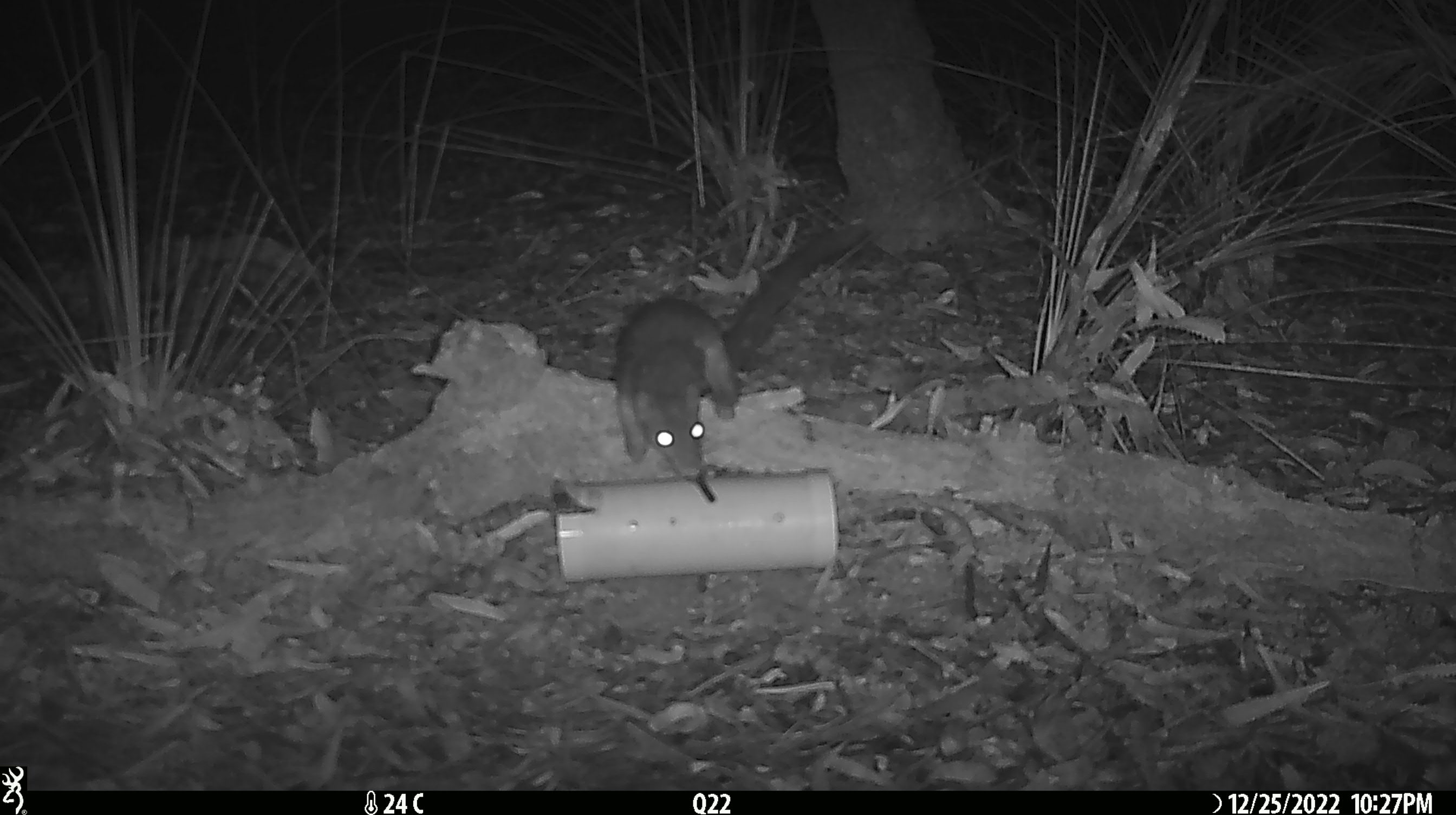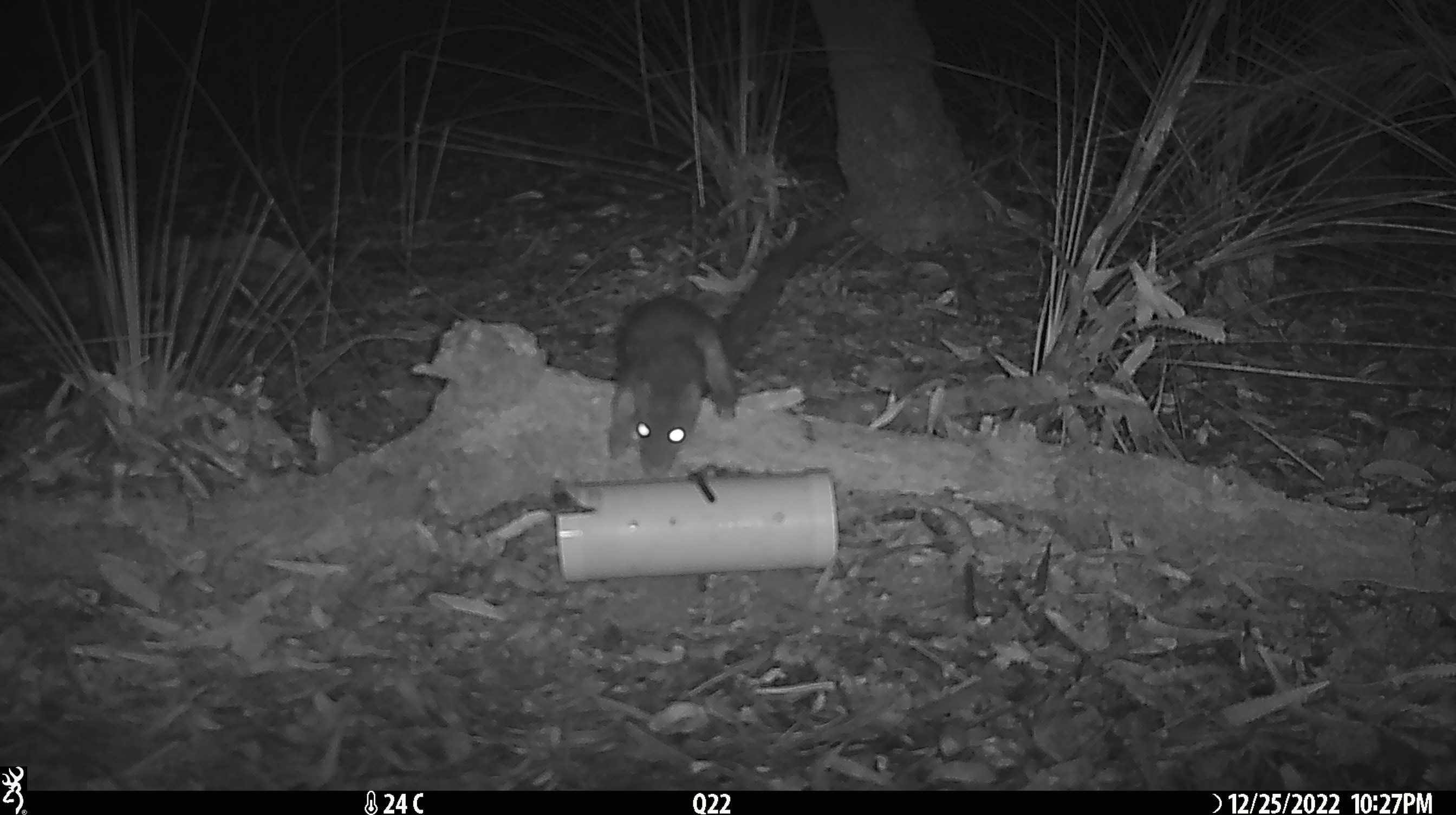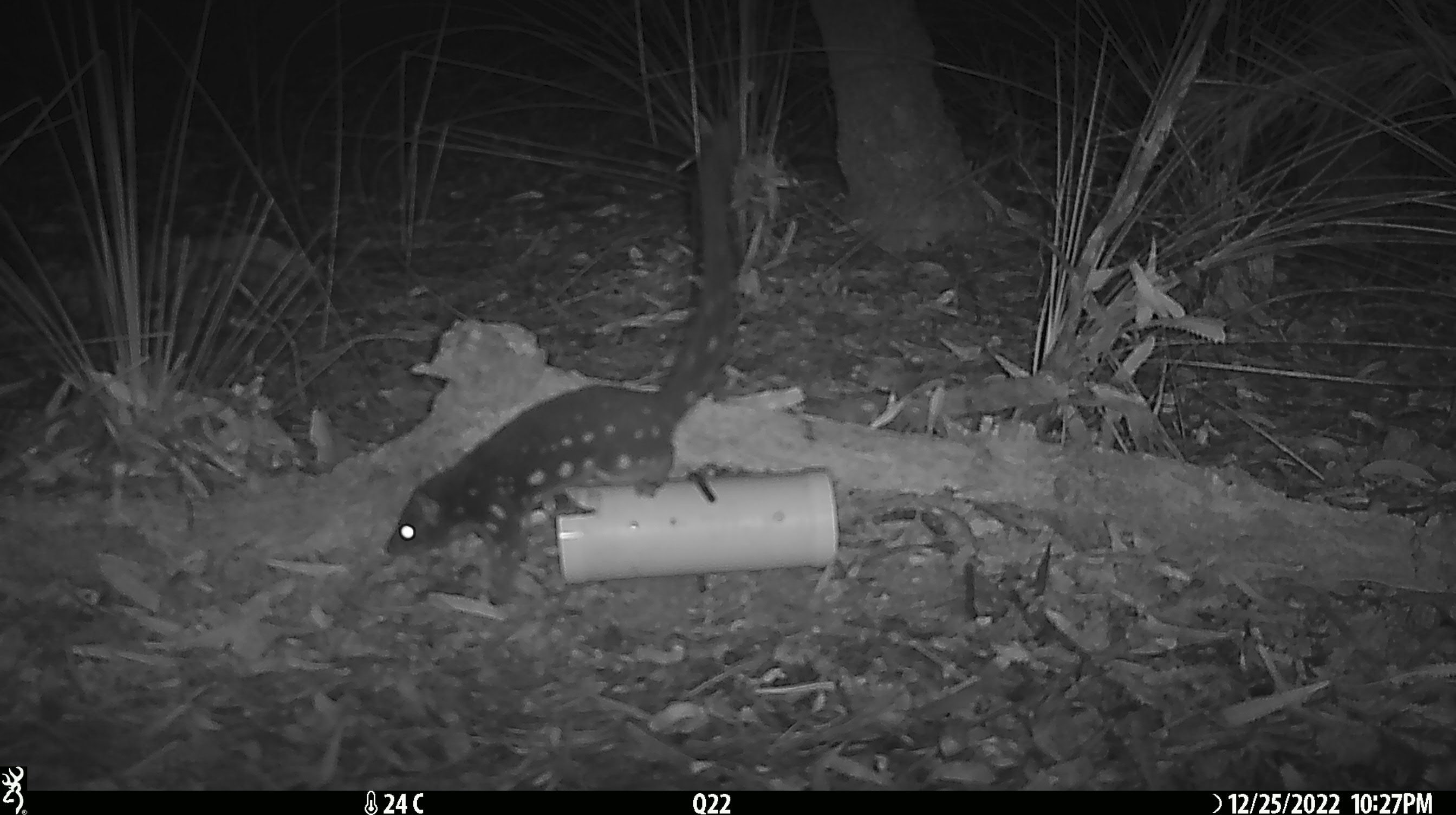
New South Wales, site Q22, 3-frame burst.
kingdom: Animalia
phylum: Chordata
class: Mammalia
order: Dasyuromorphia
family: Dasyuridae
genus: Dasyurus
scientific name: Dasyurus maculatus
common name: spotted-tailed quoll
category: quoll